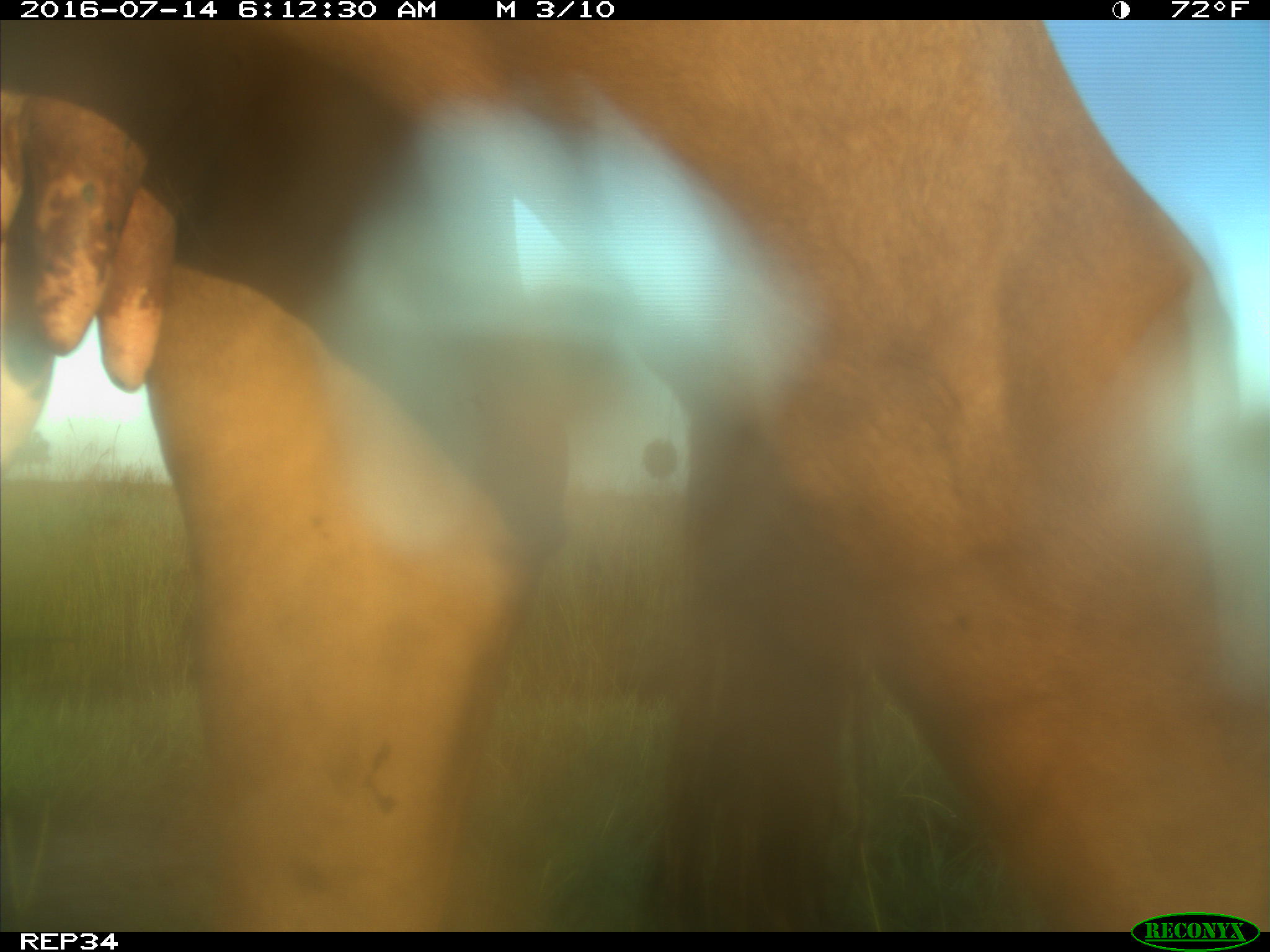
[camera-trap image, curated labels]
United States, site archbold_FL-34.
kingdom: Animalia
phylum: Chordata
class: Mammalia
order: Artiodactyla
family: Bovidae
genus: Bos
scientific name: Bos taurus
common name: domestic cow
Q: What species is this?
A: Bos taurus (domestic cow).